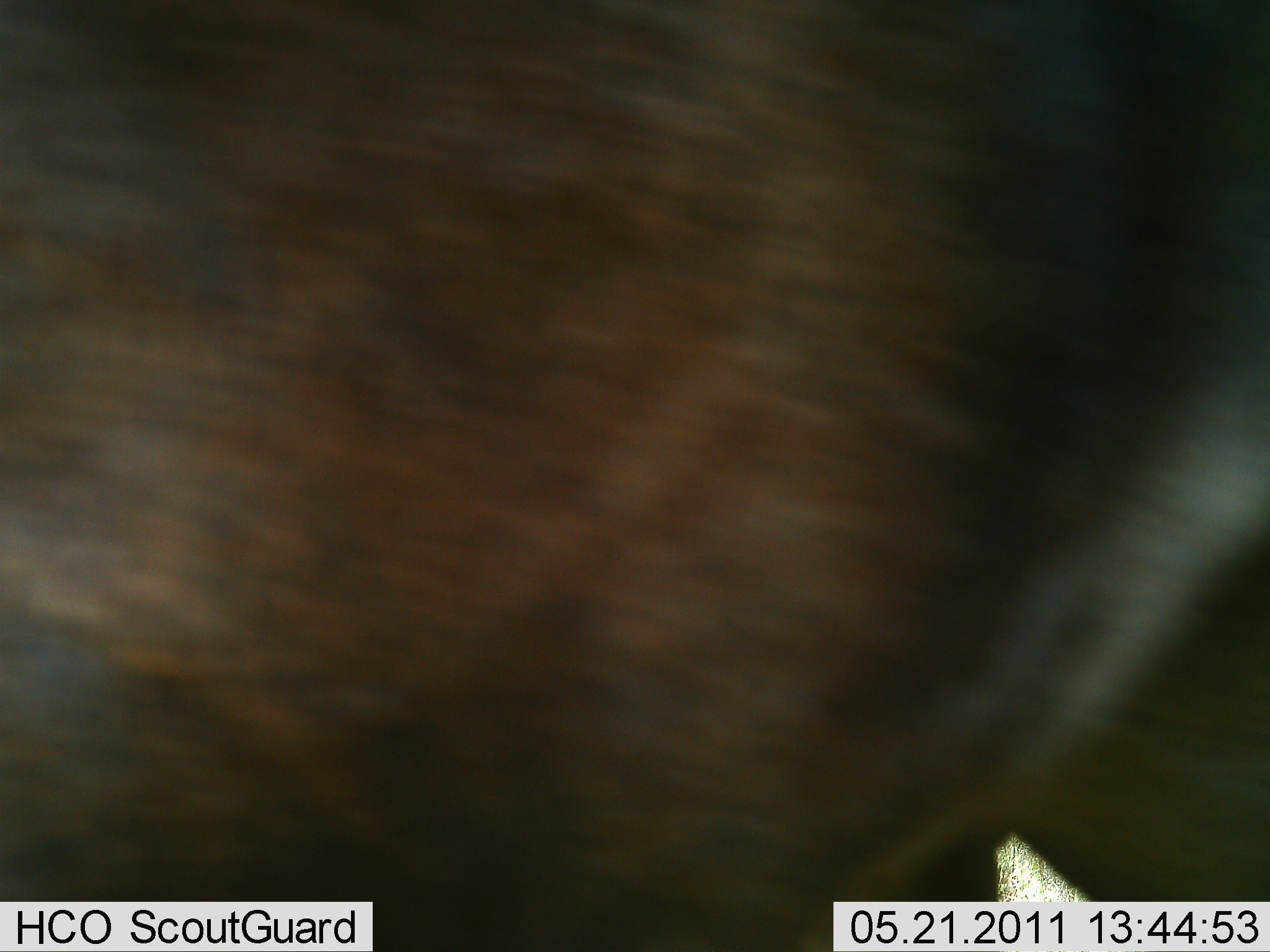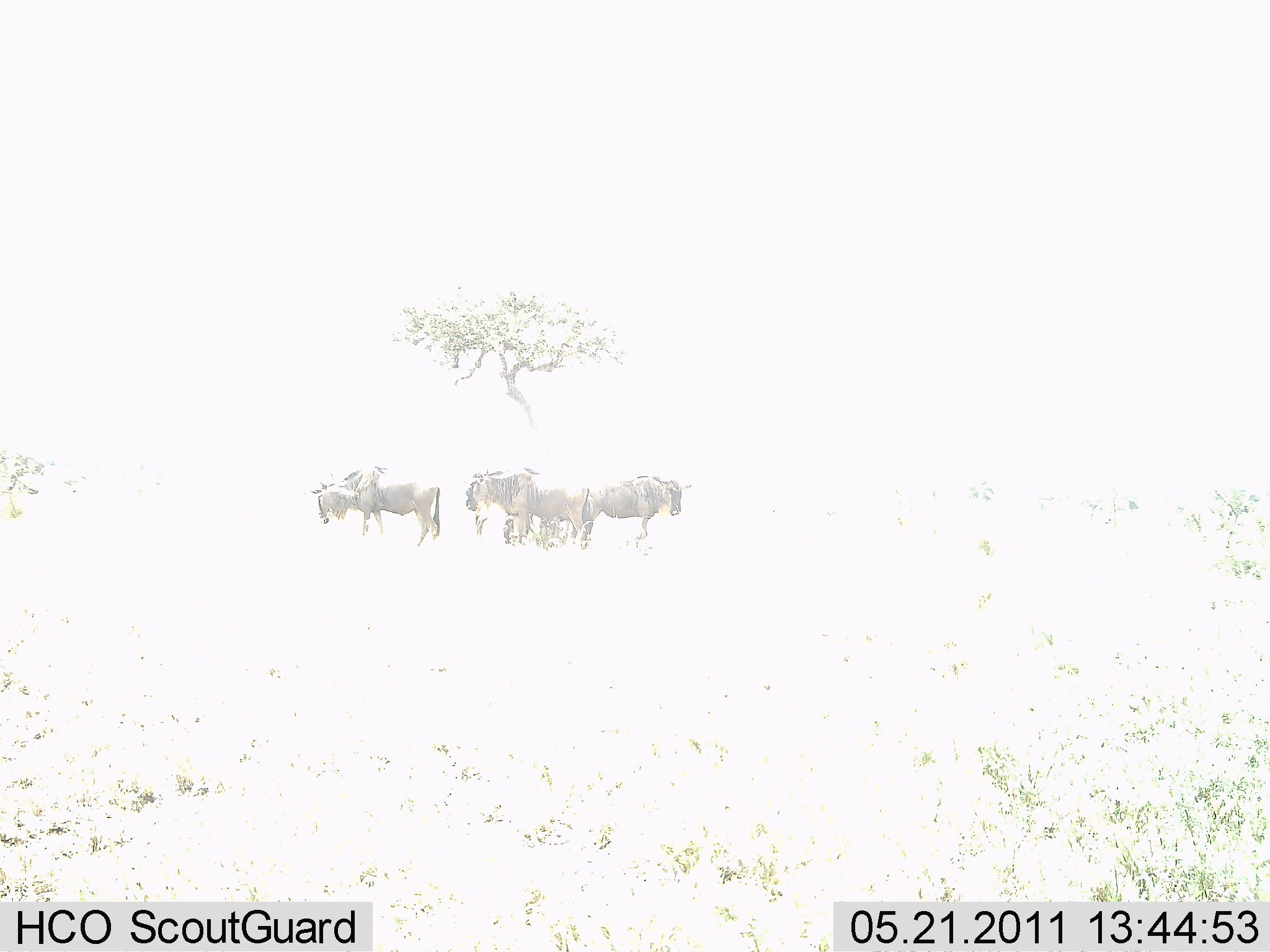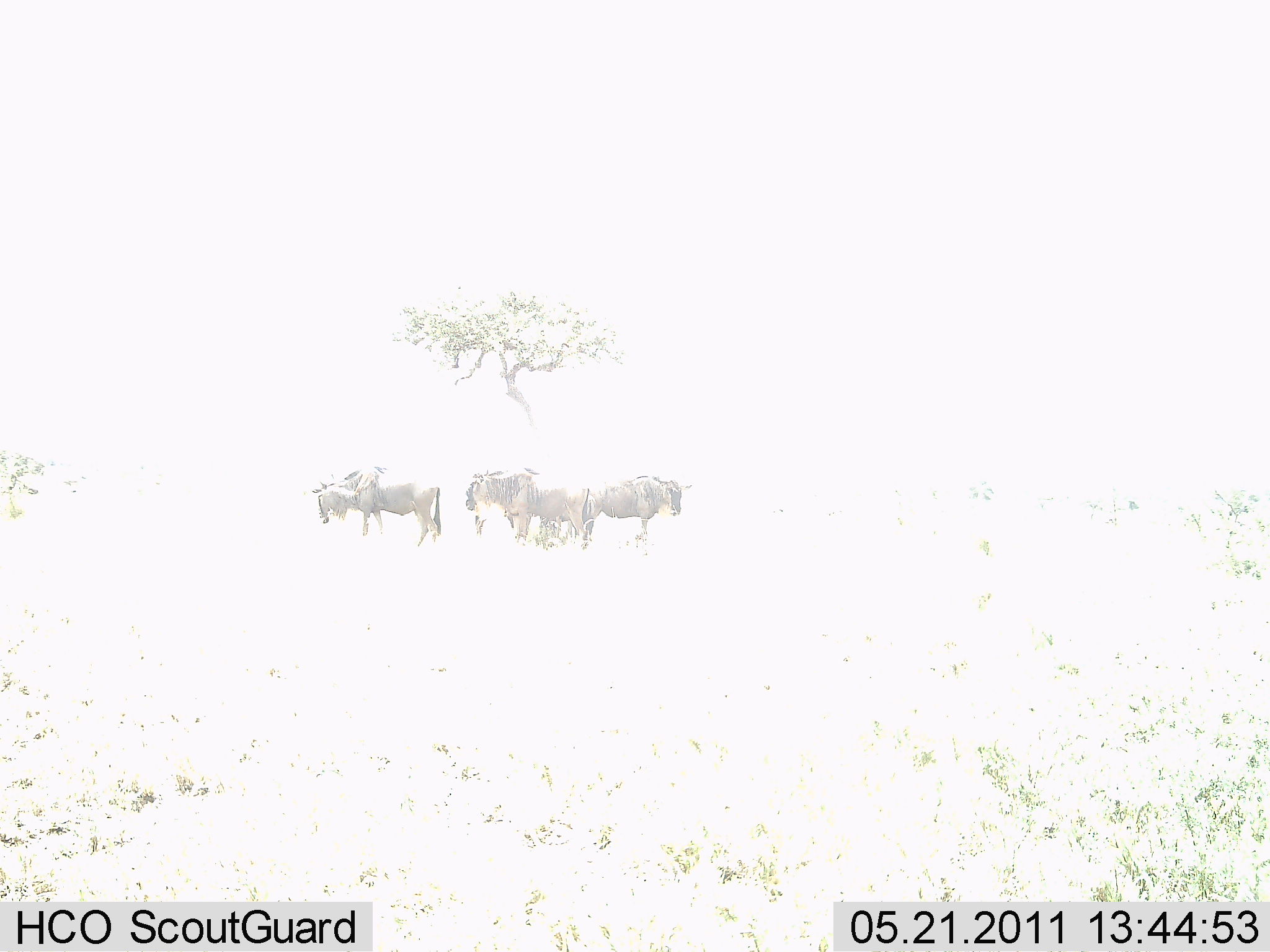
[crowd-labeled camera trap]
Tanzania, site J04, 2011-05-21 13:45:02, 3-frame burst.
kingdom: Animalia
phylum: Chordata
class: Mammalia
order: Artiodactyla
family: Bovidae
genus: Connochaetes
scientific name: Connochaetes taurinus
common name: blue wildebeest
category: wildebeest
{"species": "wildebeest (blue wildebeest) (Connochaetes taurinus)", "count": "6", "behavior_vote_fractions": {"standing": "75%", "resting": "0%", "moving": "67%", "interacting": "8%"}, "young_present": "0%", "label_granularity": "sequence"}